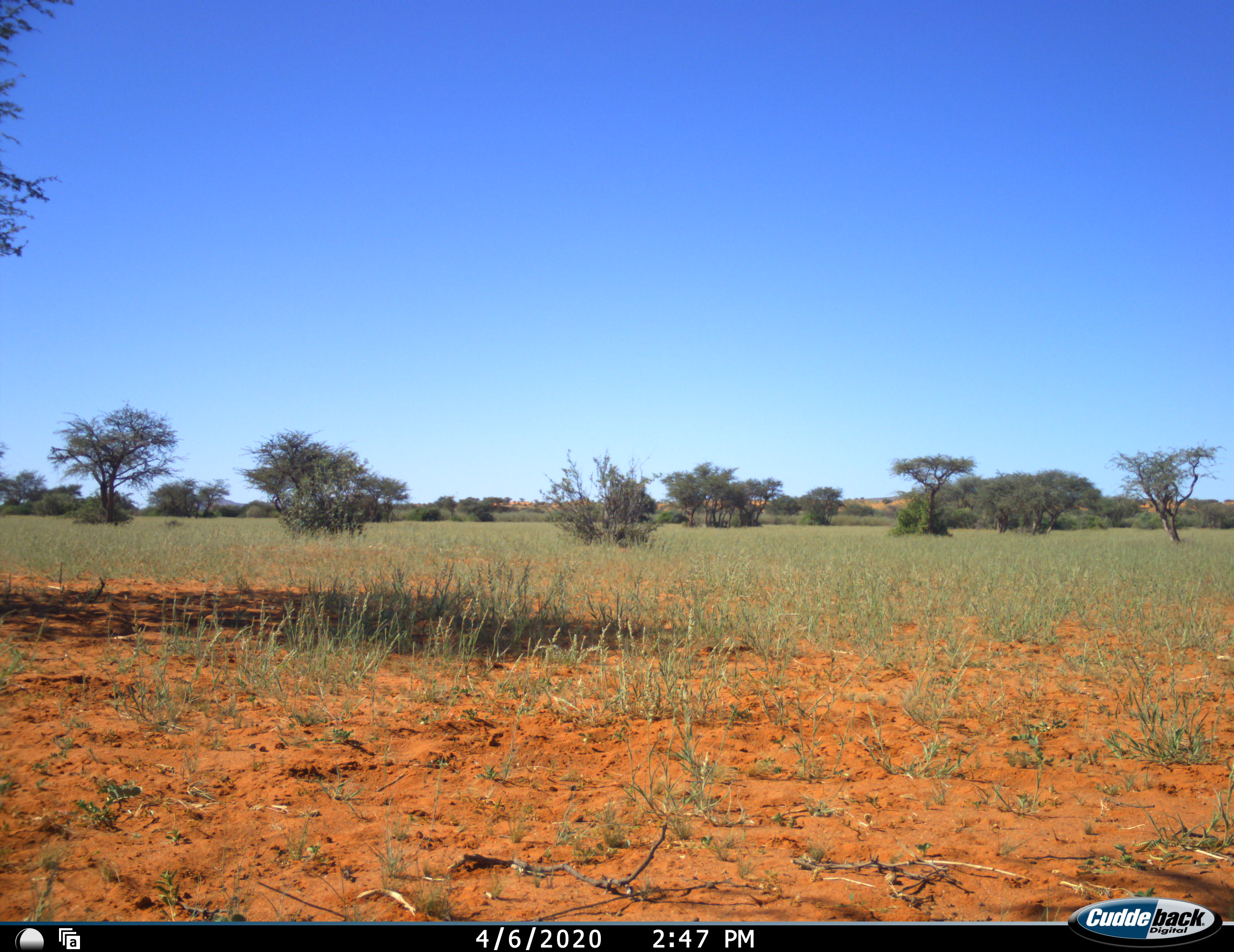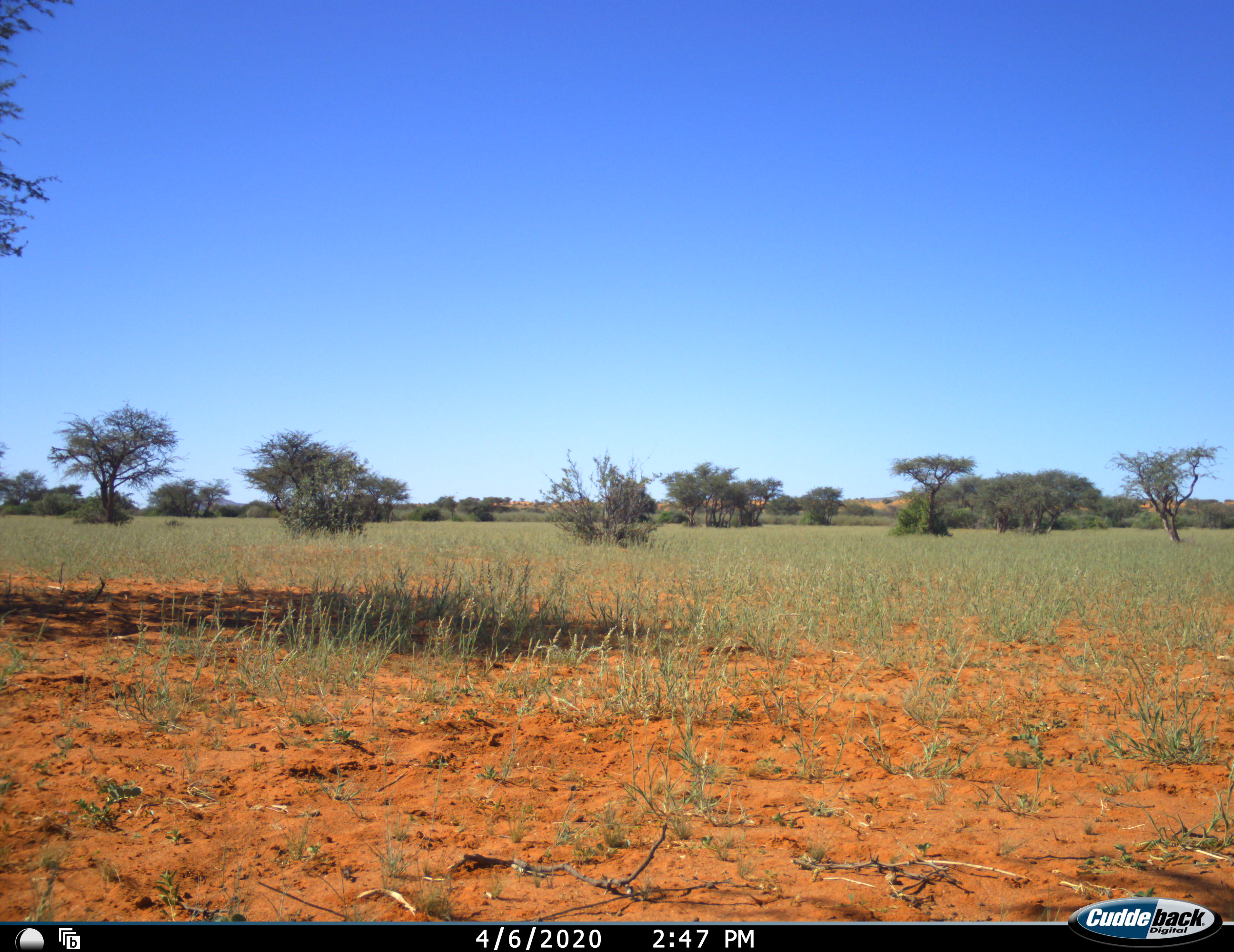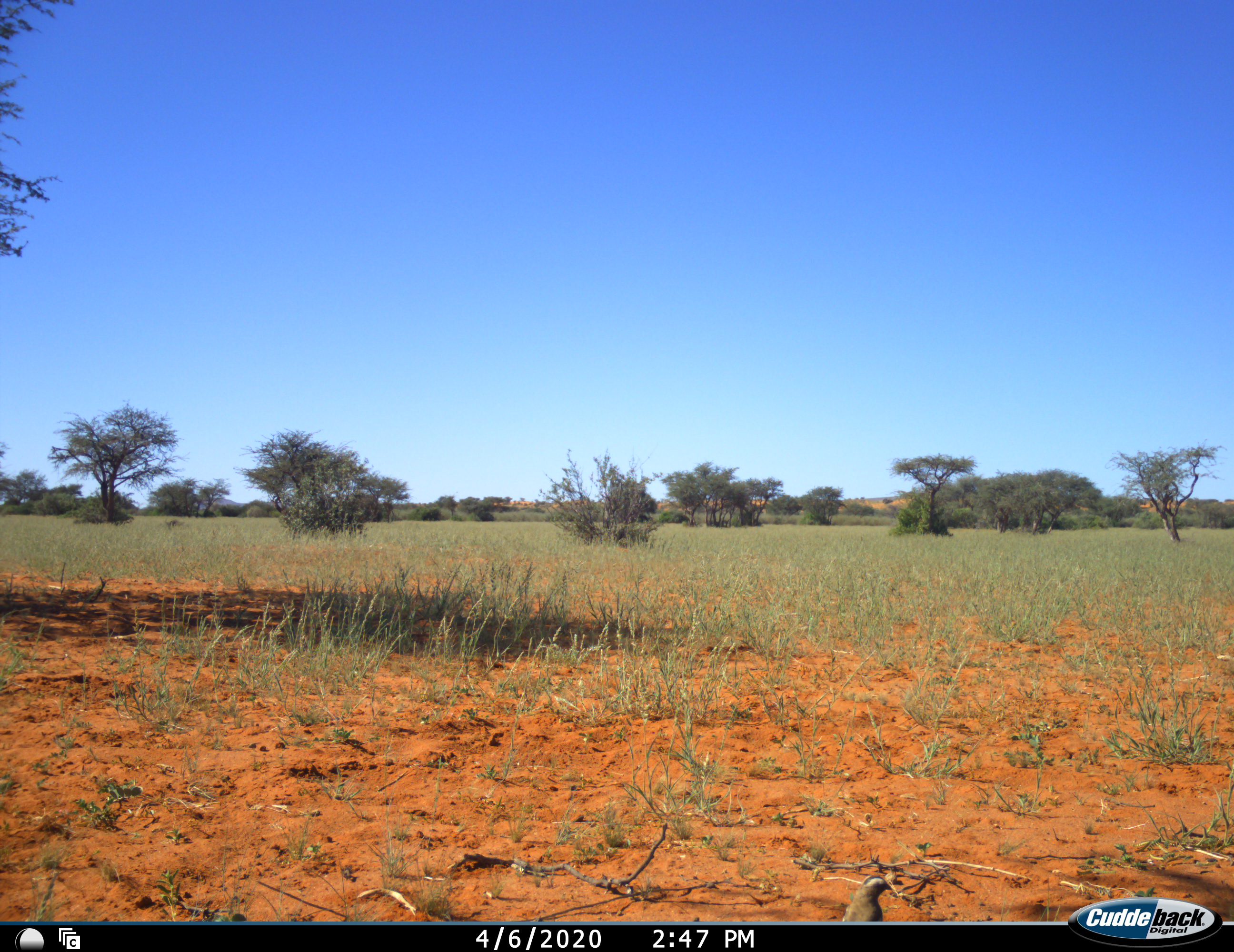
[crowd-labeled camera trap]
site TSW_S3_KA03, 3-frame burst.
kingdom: Animalia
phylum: Chordata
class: Aves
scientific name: Aves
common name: bird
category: birdother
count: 1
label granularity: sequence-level